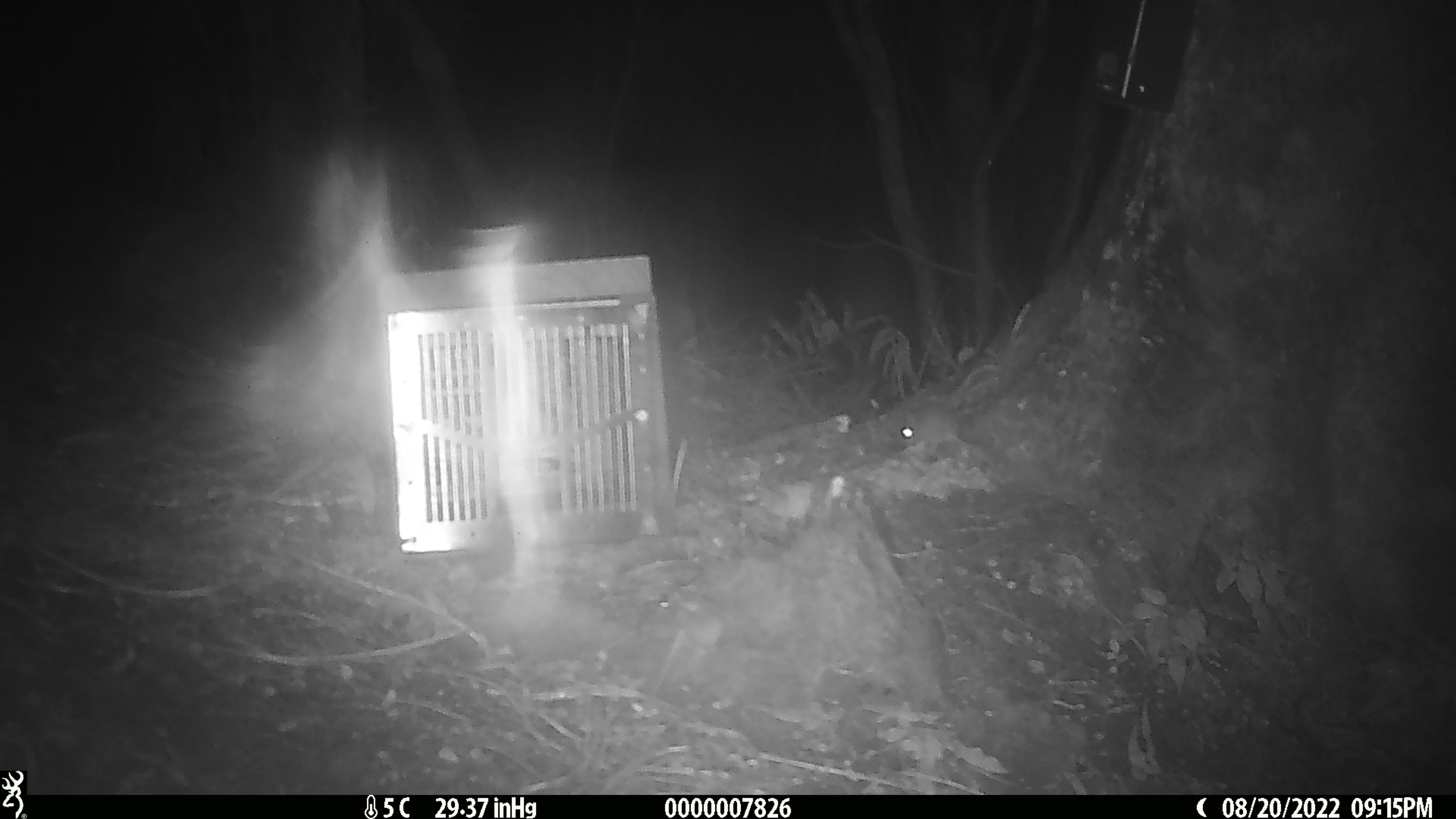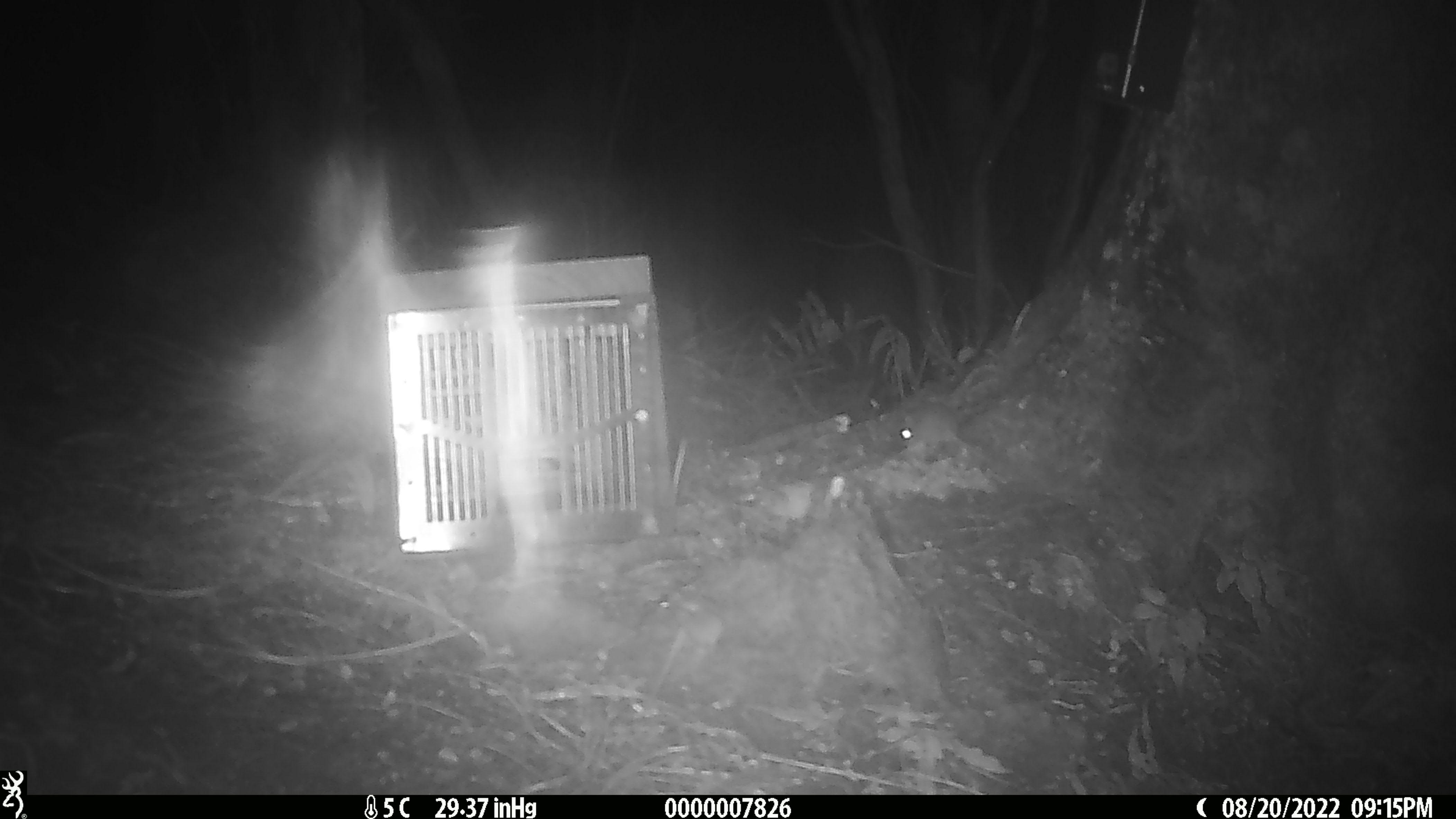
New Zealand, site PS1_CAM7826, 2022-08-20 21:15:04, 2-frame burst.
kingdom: Animalia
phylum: Chordata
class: Mammalia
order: Rodentia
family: Muridae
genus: Mus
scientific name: Mus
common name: mouse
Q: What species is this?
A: Mouse (Mus).